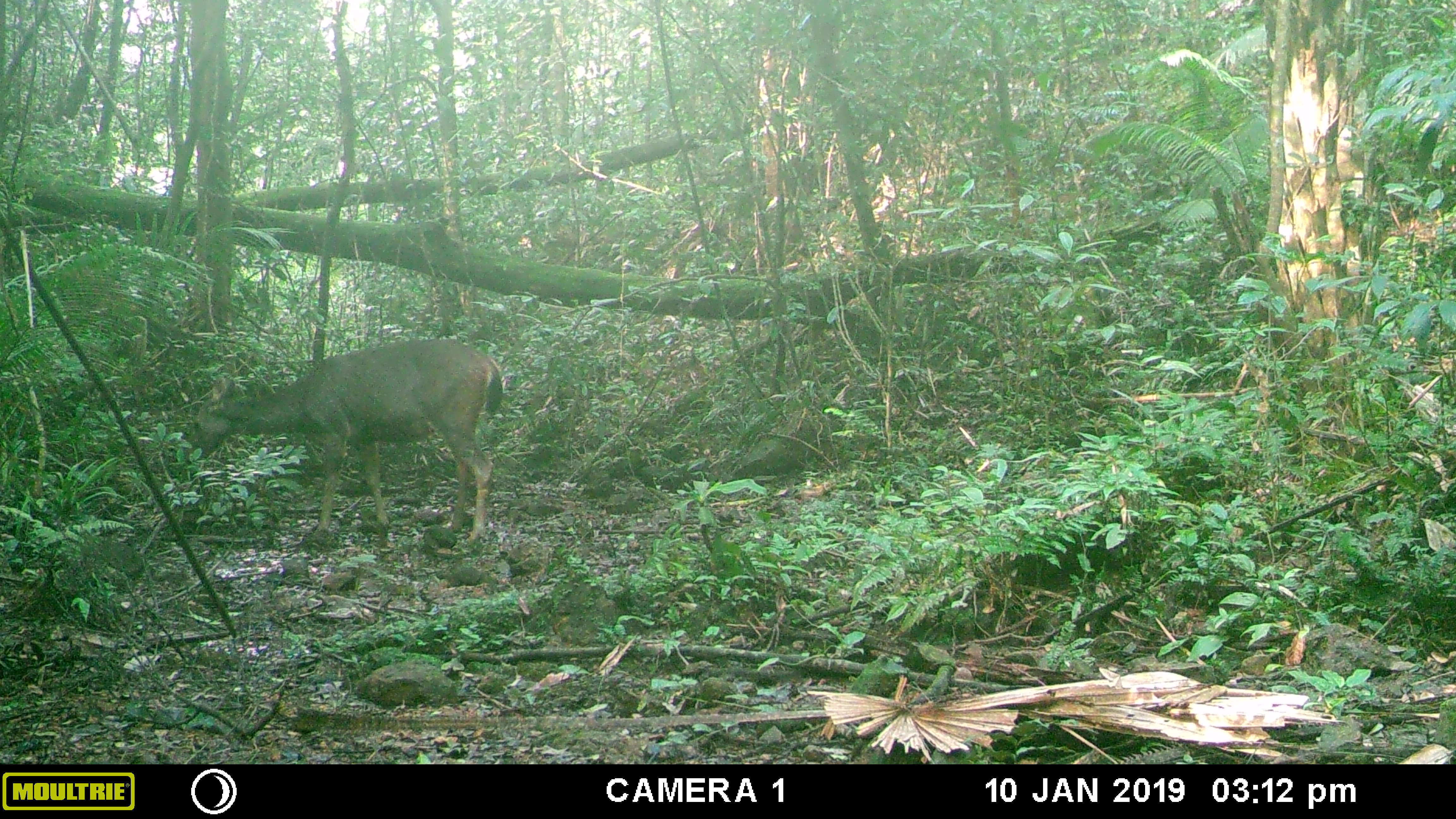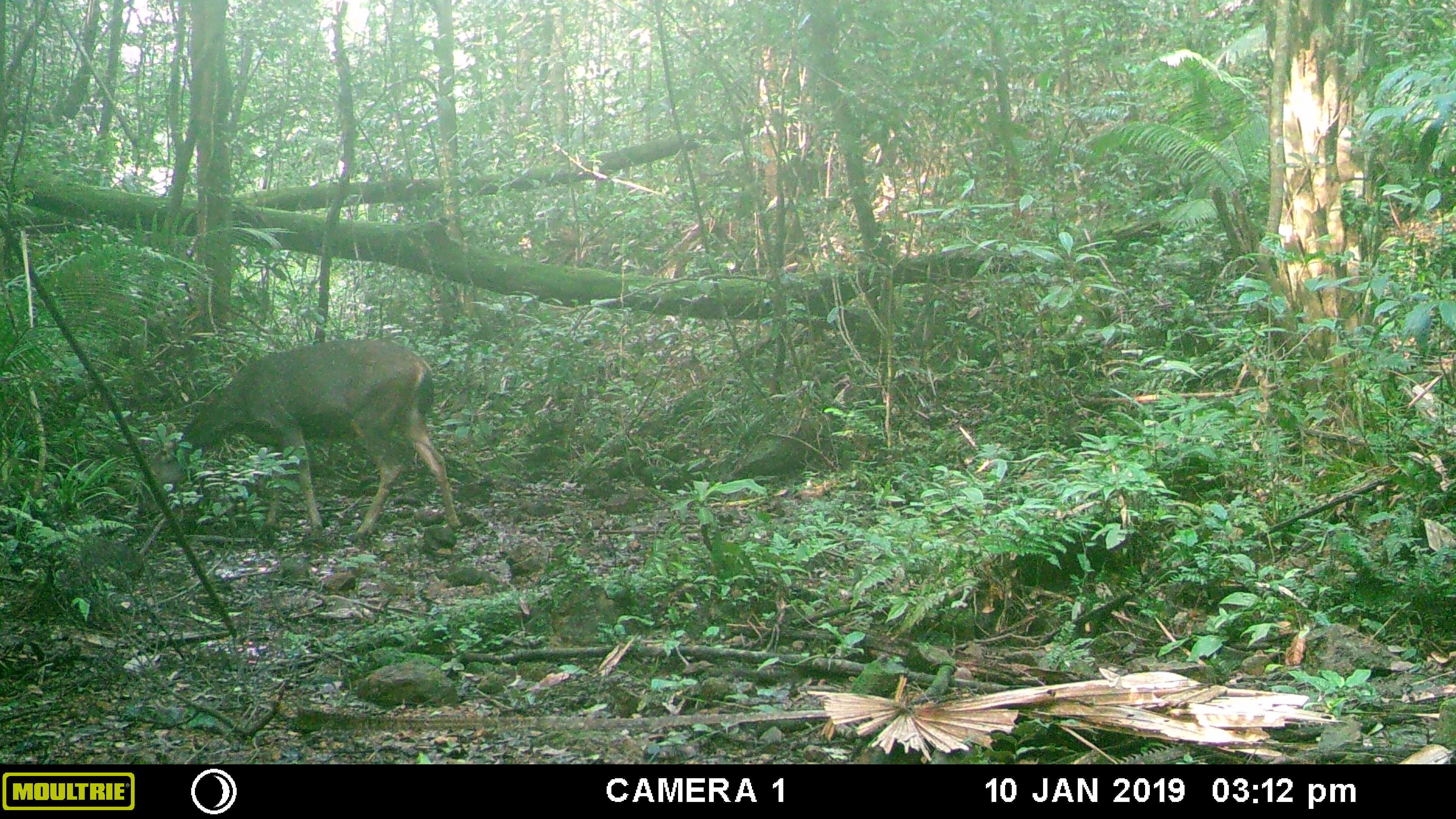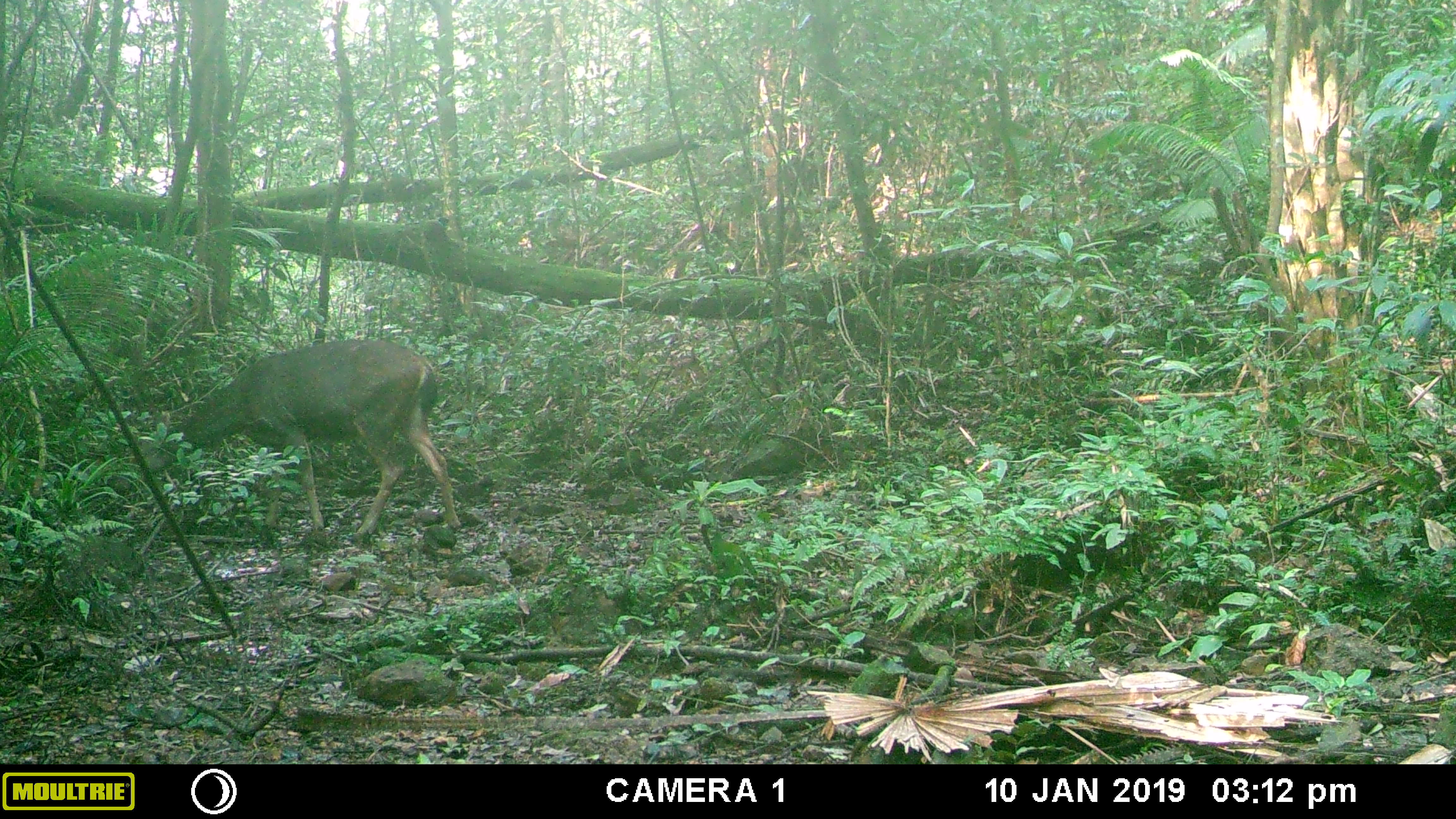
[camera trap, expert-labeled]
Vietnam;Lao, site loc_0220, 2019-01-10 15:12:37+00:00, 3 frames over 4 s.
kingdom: Animalia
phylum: Chordata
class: Mammalia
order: Artiodactyla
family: Cervidae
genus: Rusa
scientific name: Rusa unicolor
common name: sambar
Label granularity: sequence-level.